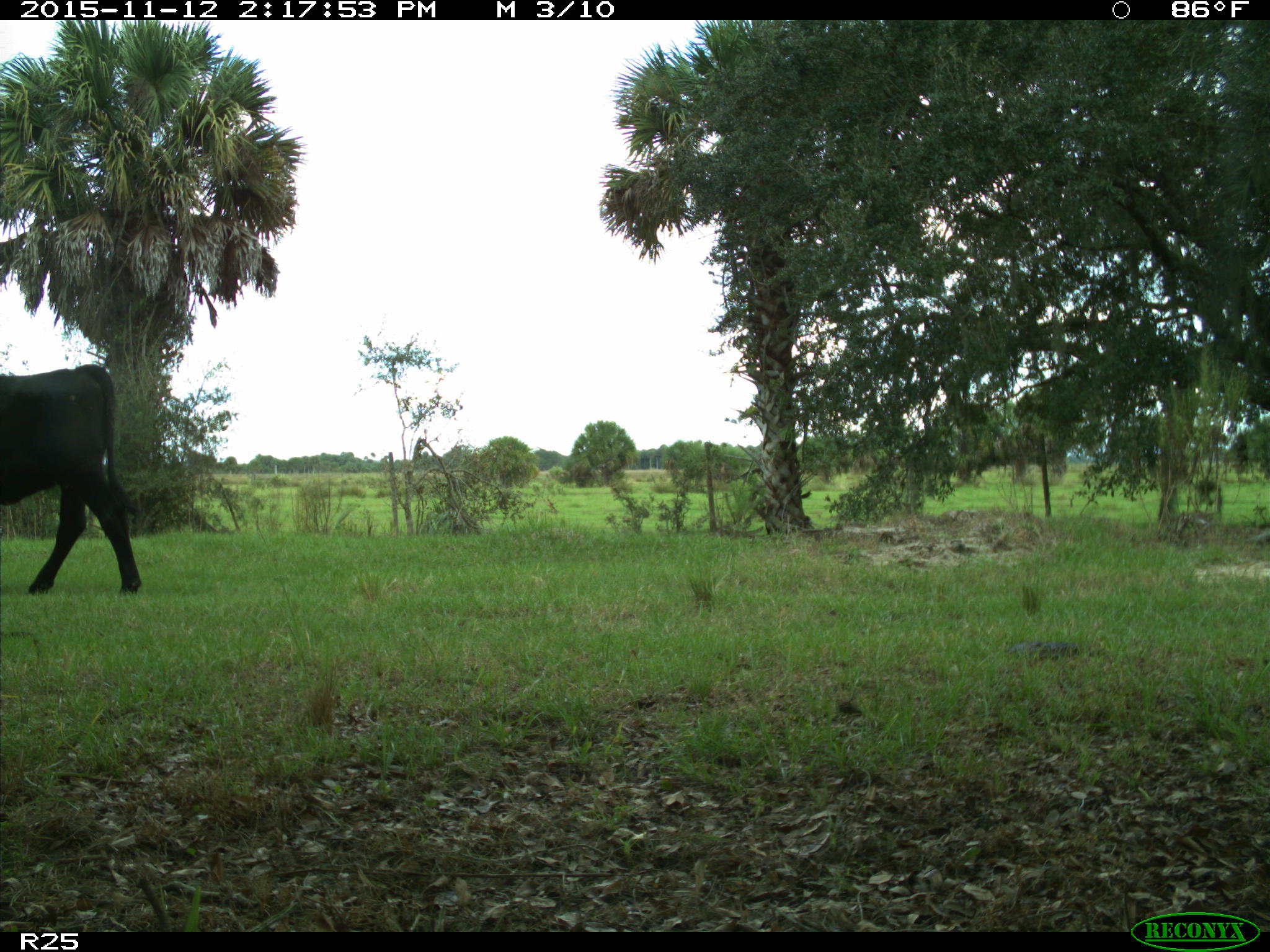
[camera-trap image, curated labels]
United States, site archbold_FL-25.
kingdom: Animalia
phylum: Chordata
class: Mammalia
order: Artiodactyla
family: Bovidae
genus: Bos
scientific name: Bos taurus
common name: domestic cow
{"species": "Bos taurus (domestic cow)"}